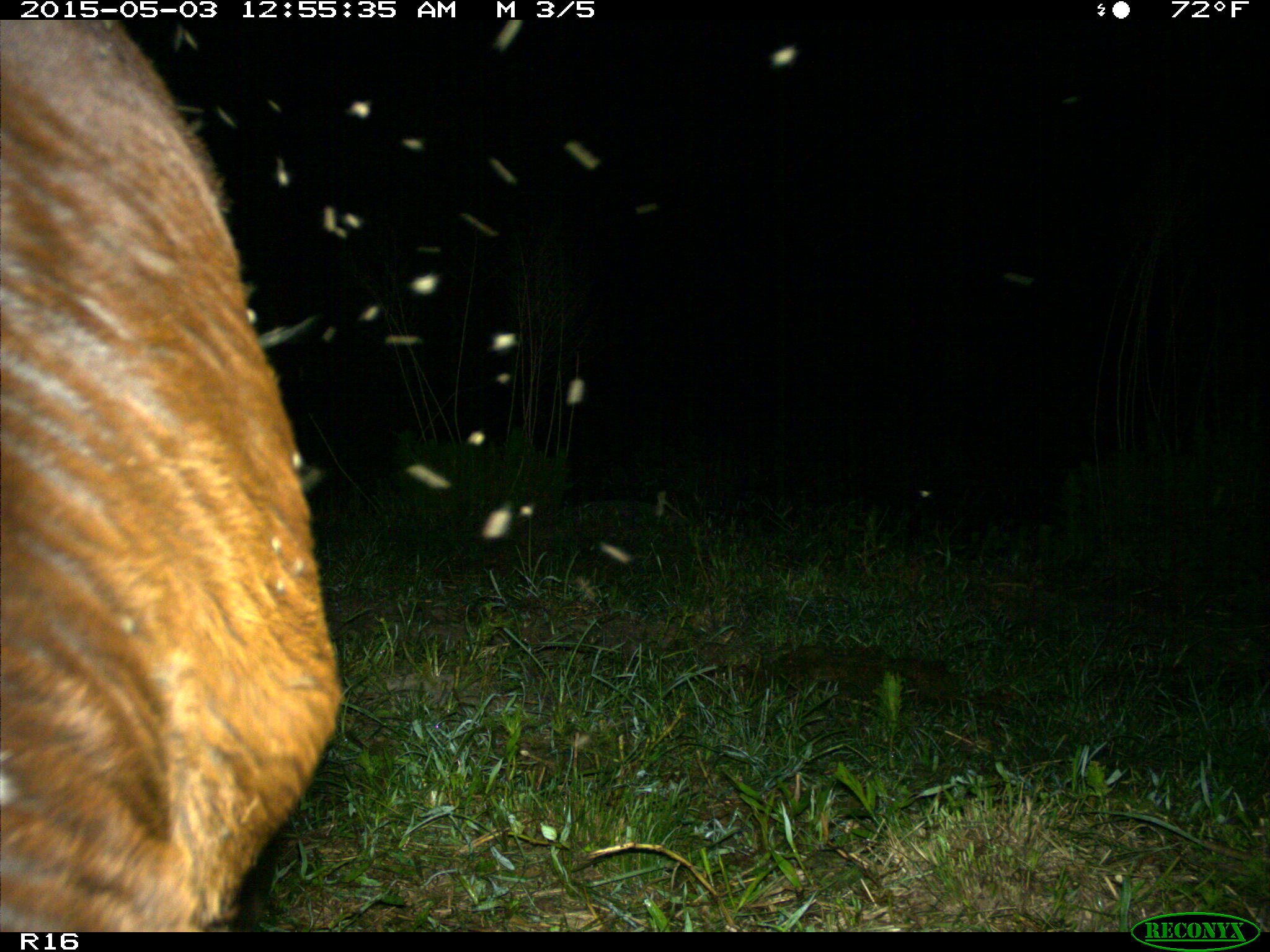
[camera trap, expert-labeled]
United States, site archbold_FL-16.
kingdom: Animalia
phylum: Chordata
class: Mammalia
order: Artiodactyla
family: Bovidae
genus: Bos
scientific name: Bos taurus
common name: domestic cow